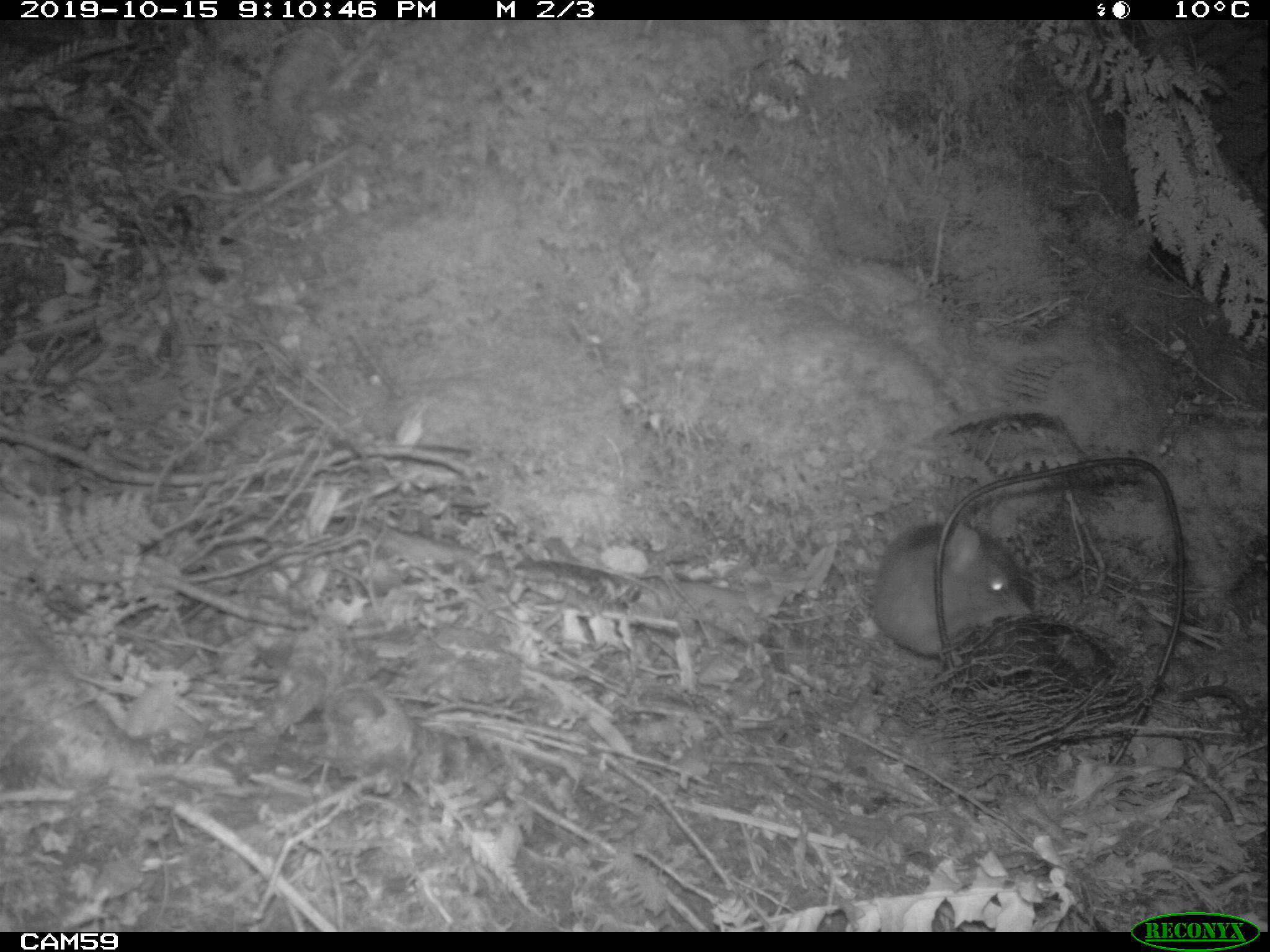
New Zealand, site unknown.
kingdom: Animalia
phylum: Chordata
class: Mammalia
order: Rodentia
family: Muridae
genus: Rattus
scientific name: Rattus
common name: rat